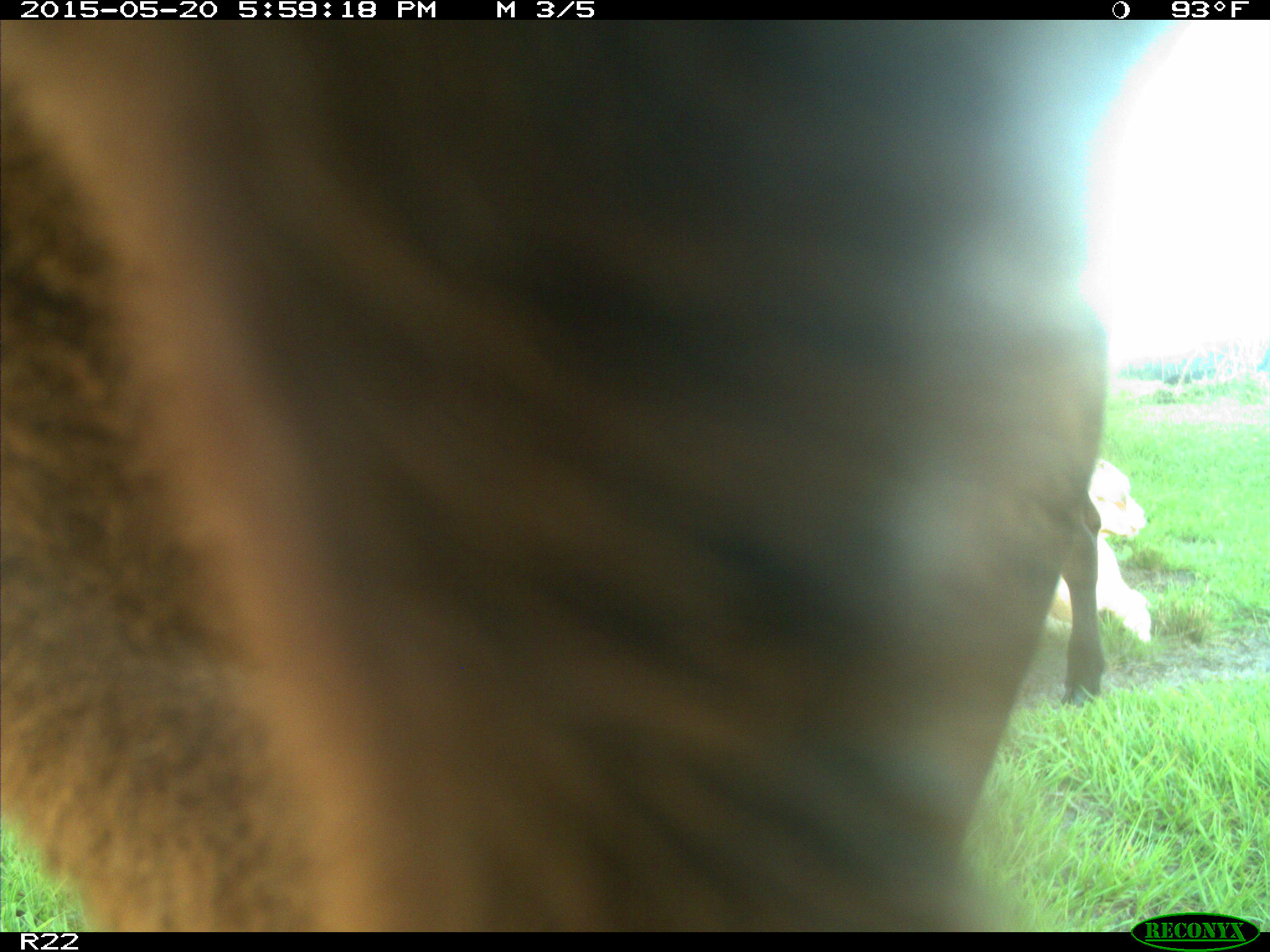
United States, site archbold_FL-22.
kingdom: Animalia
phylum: Chordata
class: Mammalia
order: Artiodactyla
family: Bovidae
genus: Bos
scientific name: Bos taurus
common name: domestic cow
Bos taurus (domestic cow).